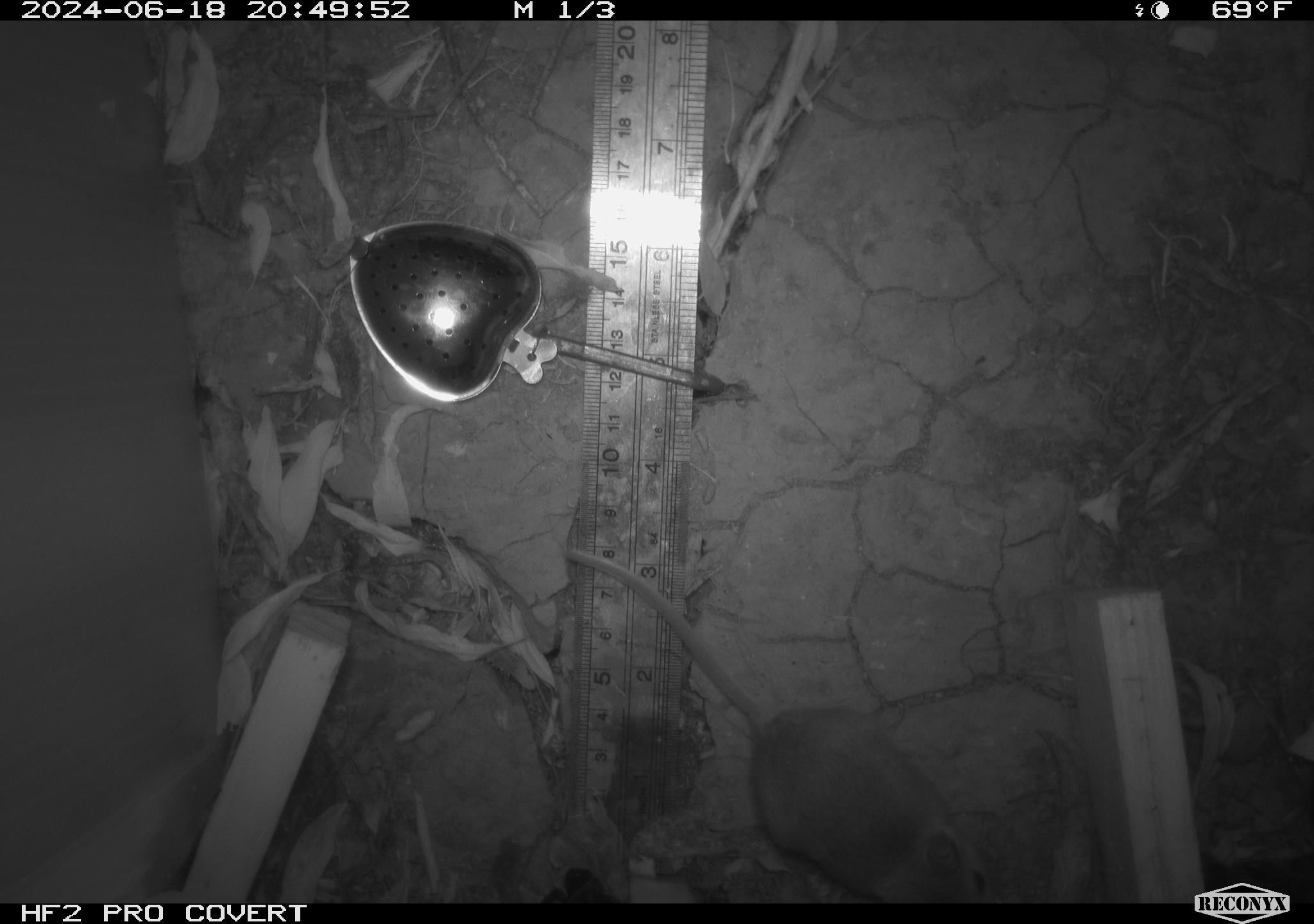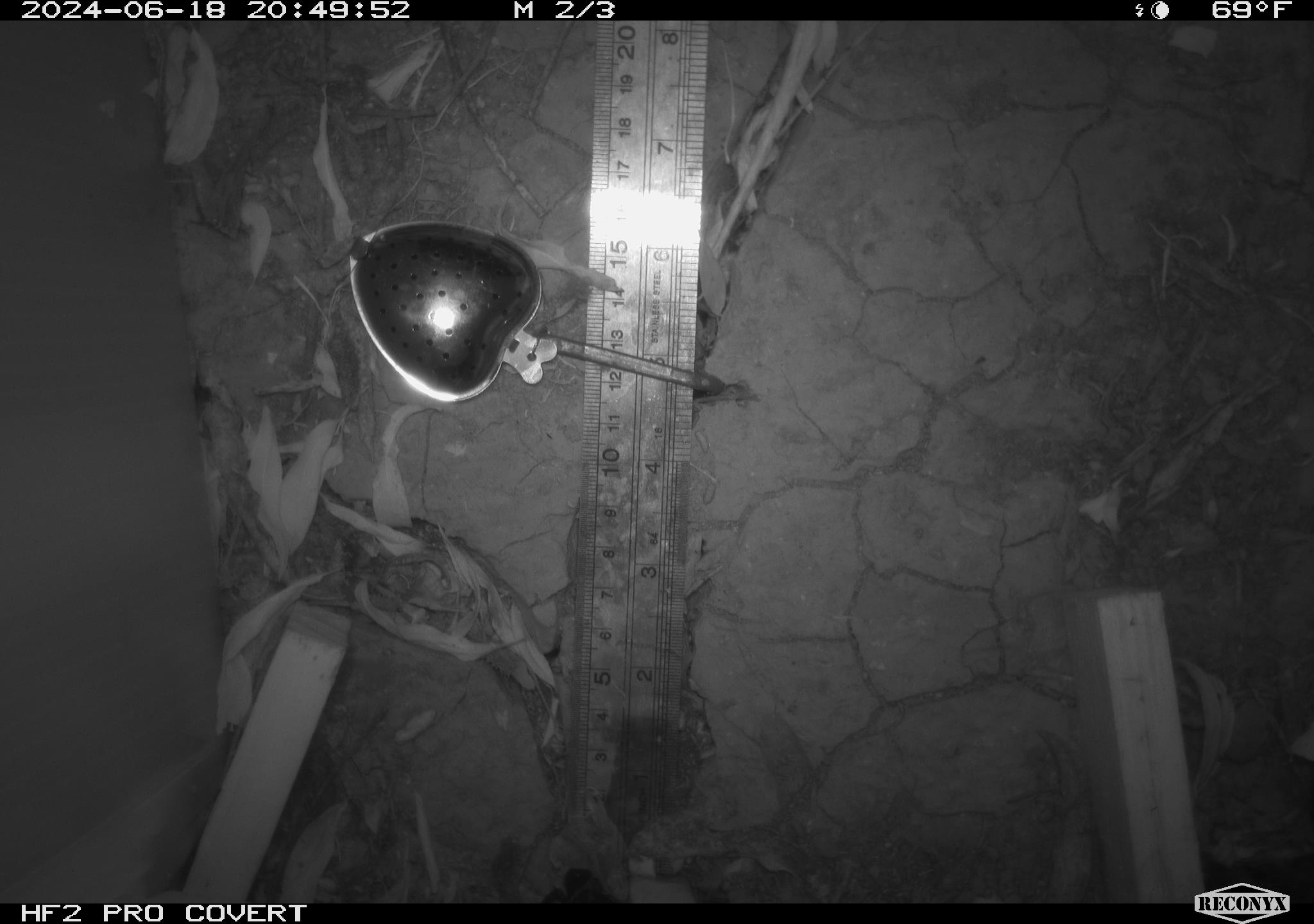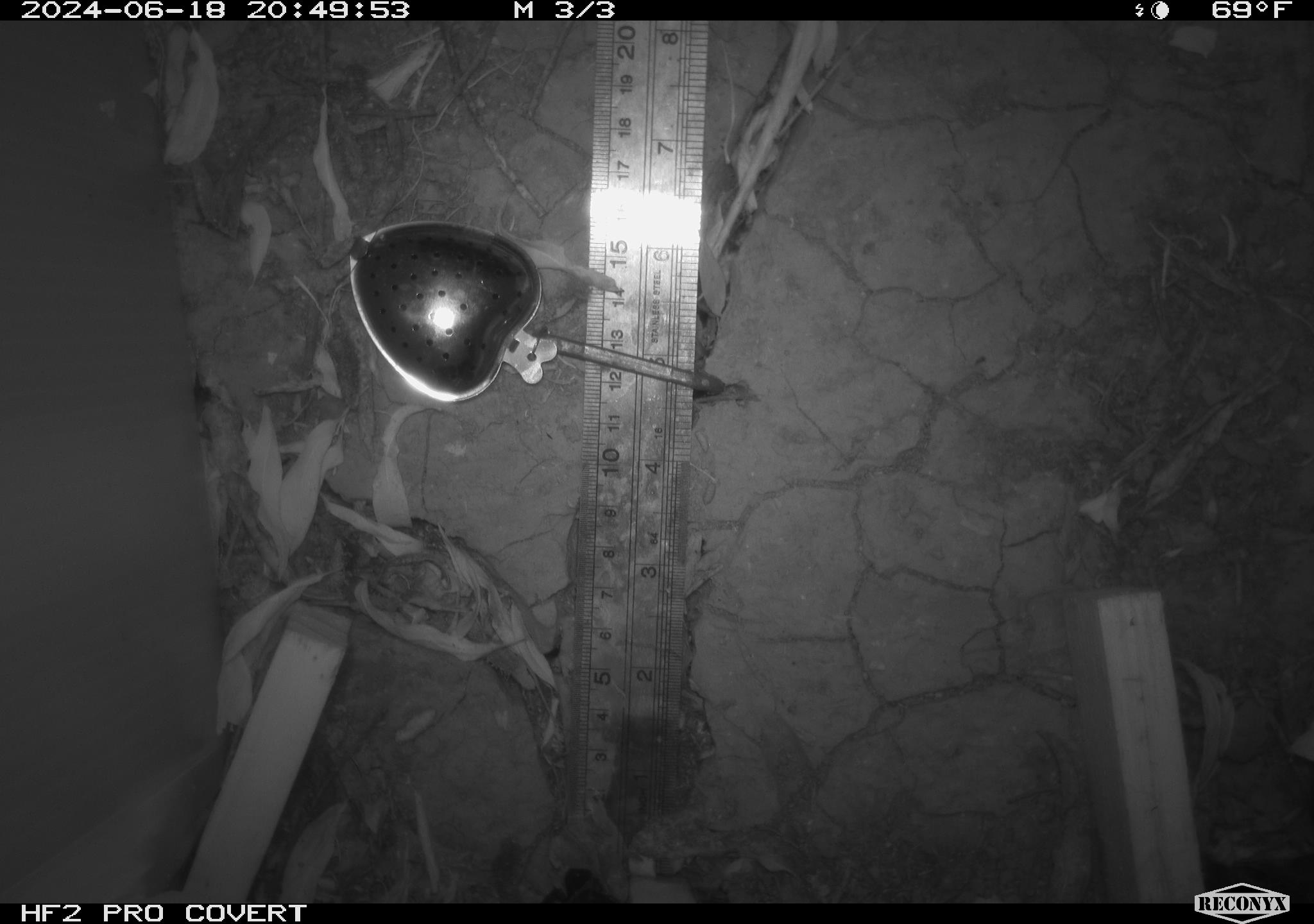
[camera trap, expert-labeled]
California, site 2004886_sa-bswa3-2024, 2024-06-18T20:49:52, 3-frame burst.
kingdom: Animalia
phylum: Chordata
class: Mammalia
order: Rodentia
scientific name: Rodentia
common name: mouse species